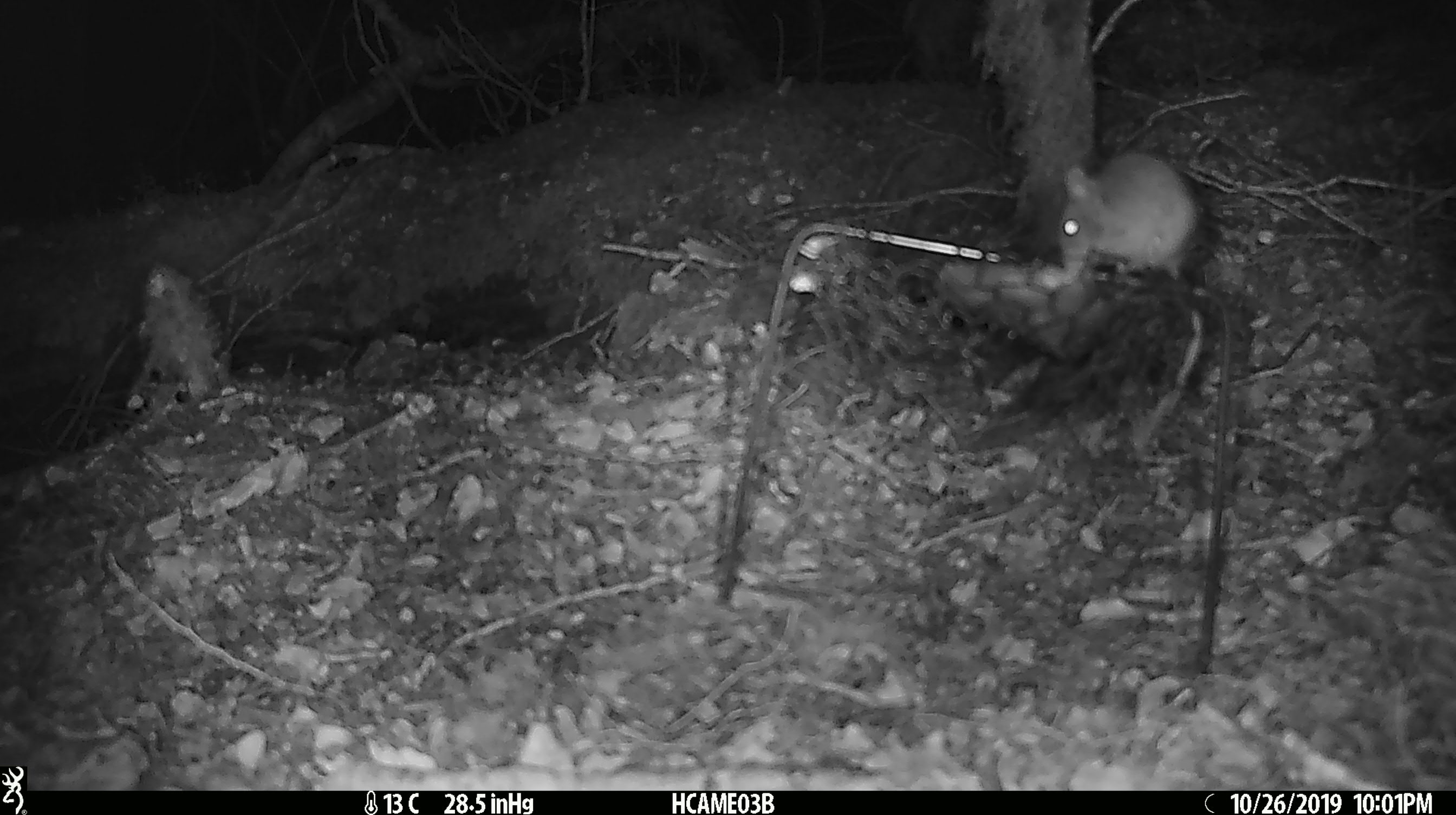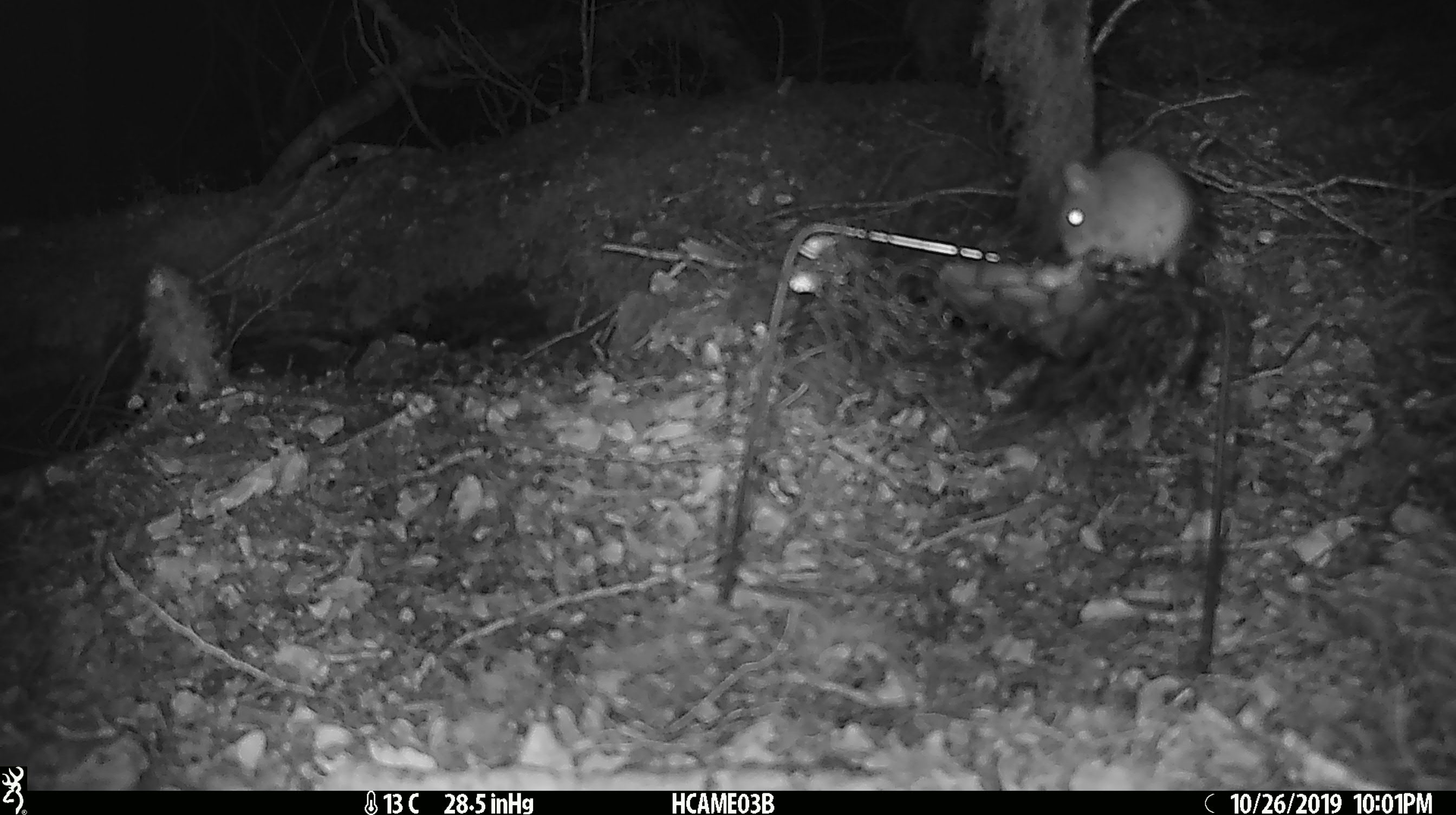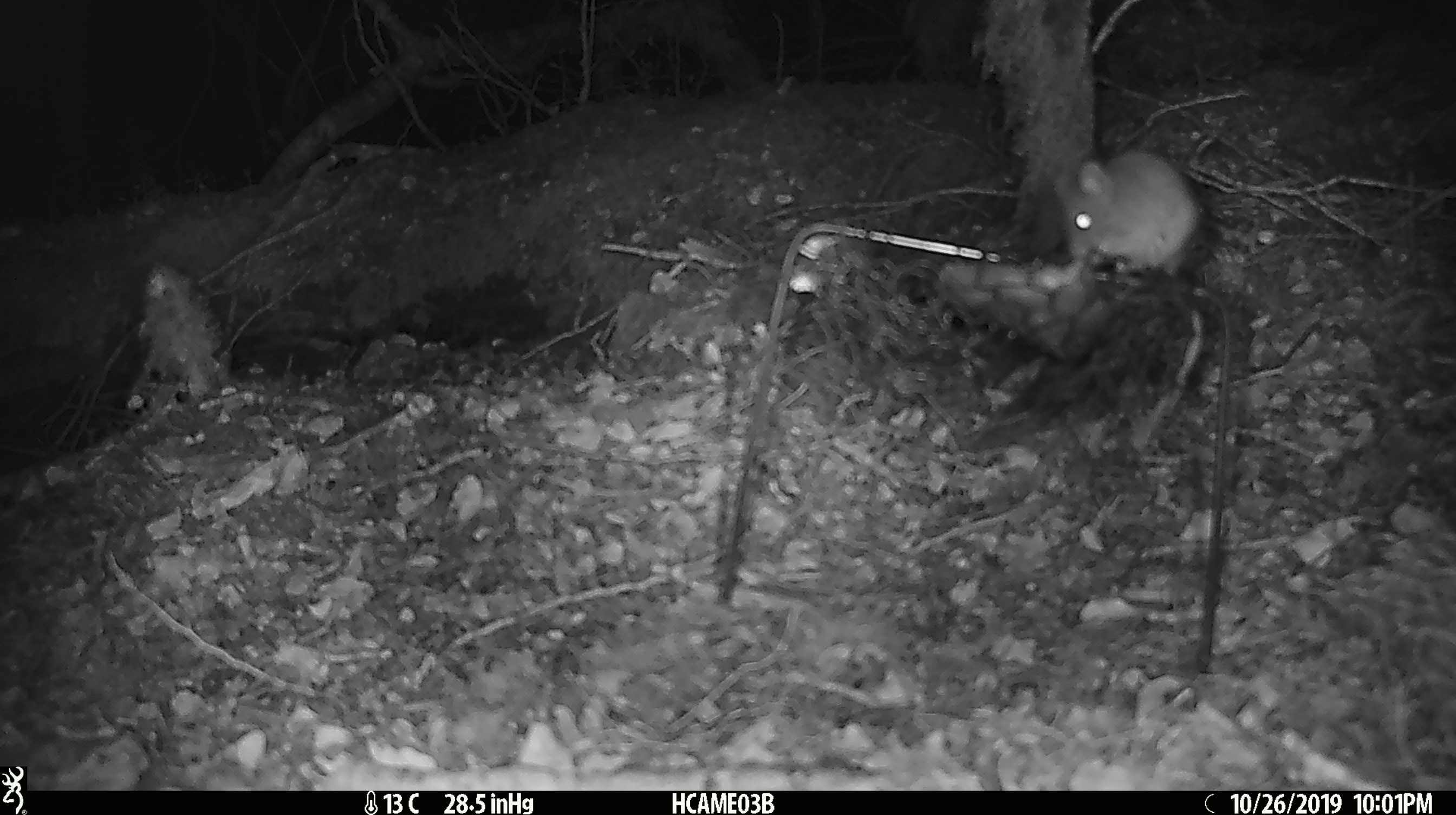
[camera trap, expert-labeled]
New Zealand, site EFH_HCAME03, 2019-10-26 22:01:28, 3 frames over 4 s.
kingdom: Animalia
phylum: Chordata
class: Mammalia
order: Rodentia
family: Muridae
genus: Mus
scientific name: Mus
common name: mouse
Mouse (Mus).